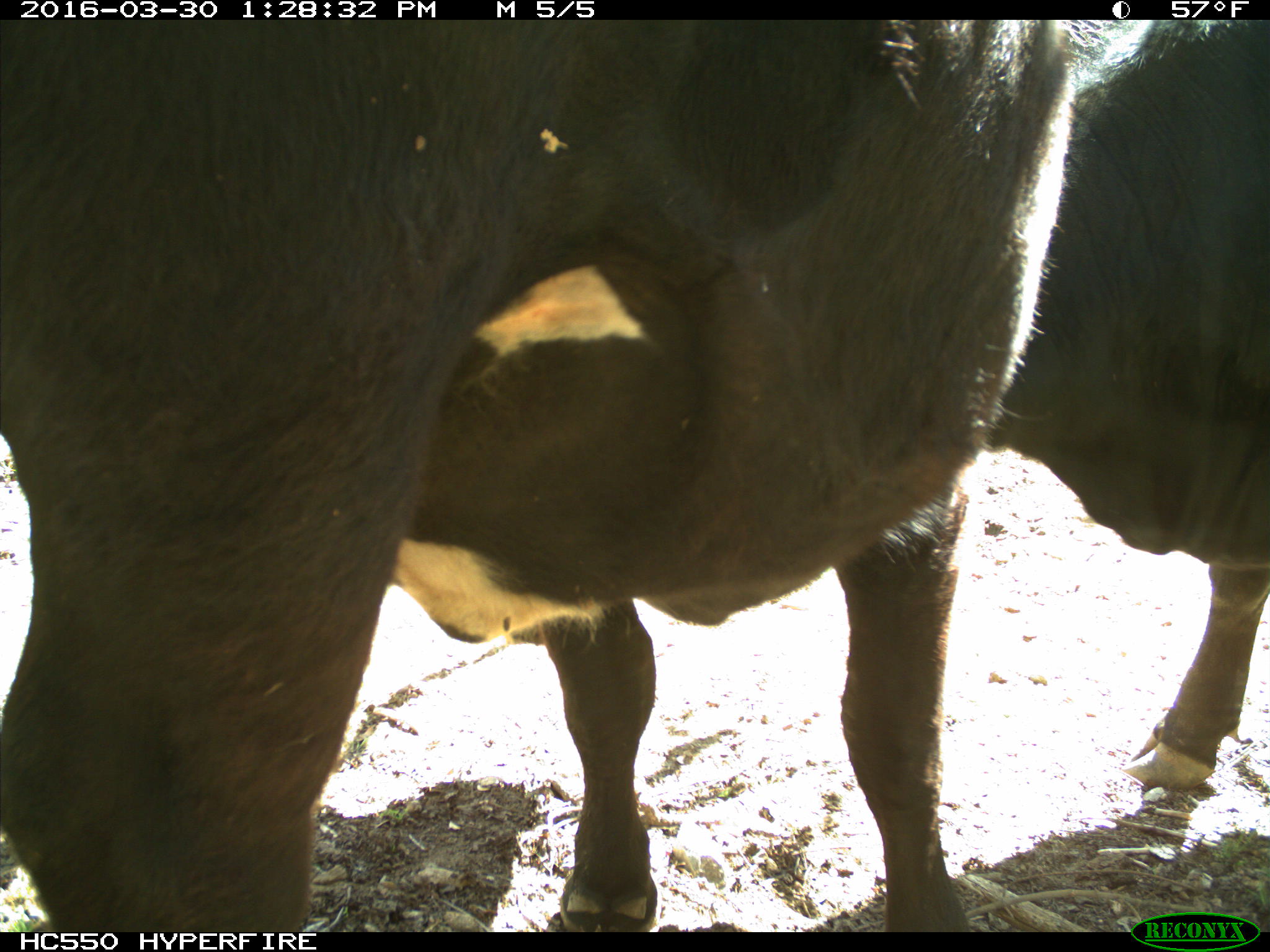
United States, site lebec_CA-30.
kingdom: Animalia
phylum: Chordata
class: Mammalia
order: Artiodactyla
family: Bovidae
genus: Bos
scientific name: Bos taurus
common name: domestic cow